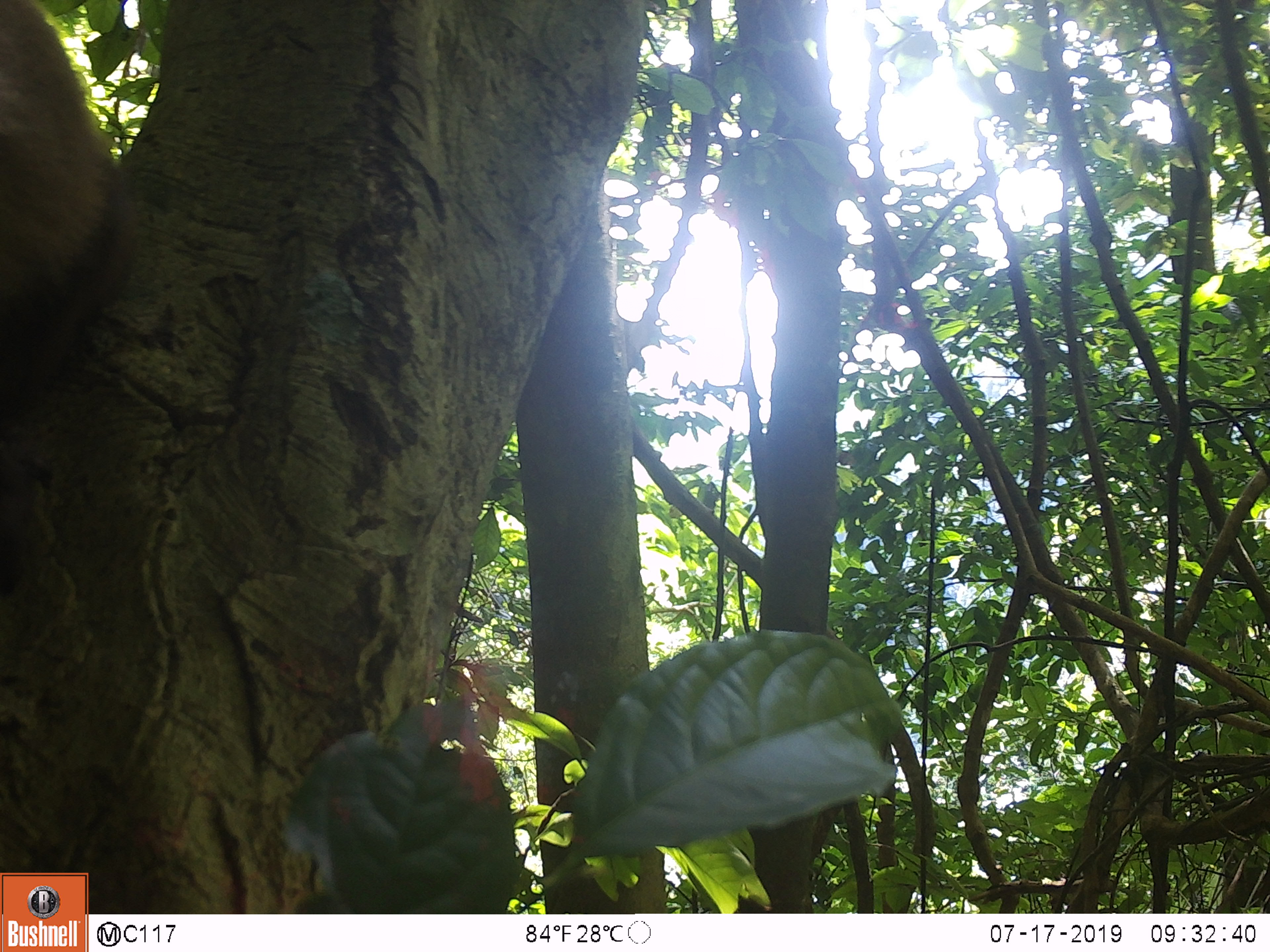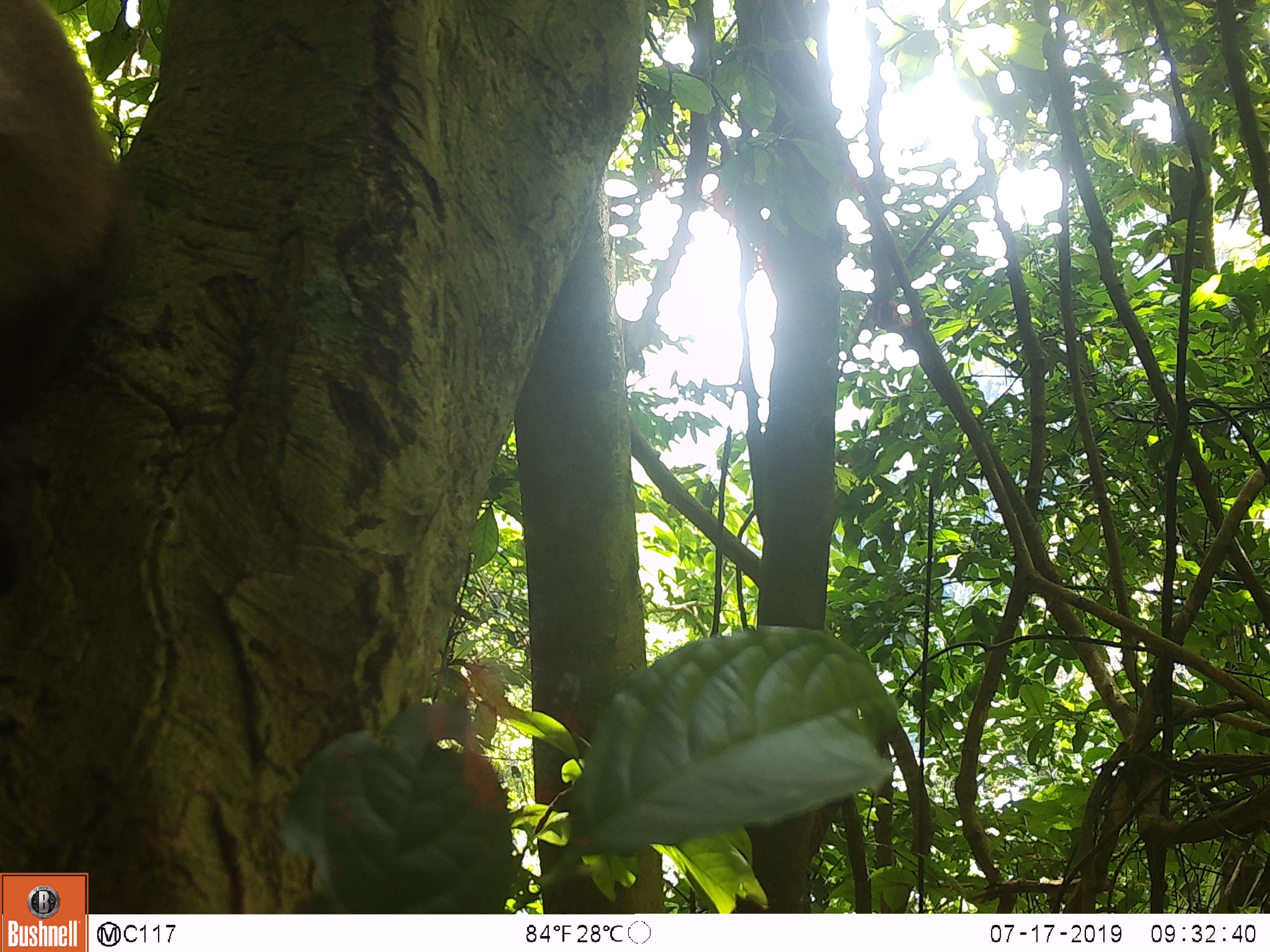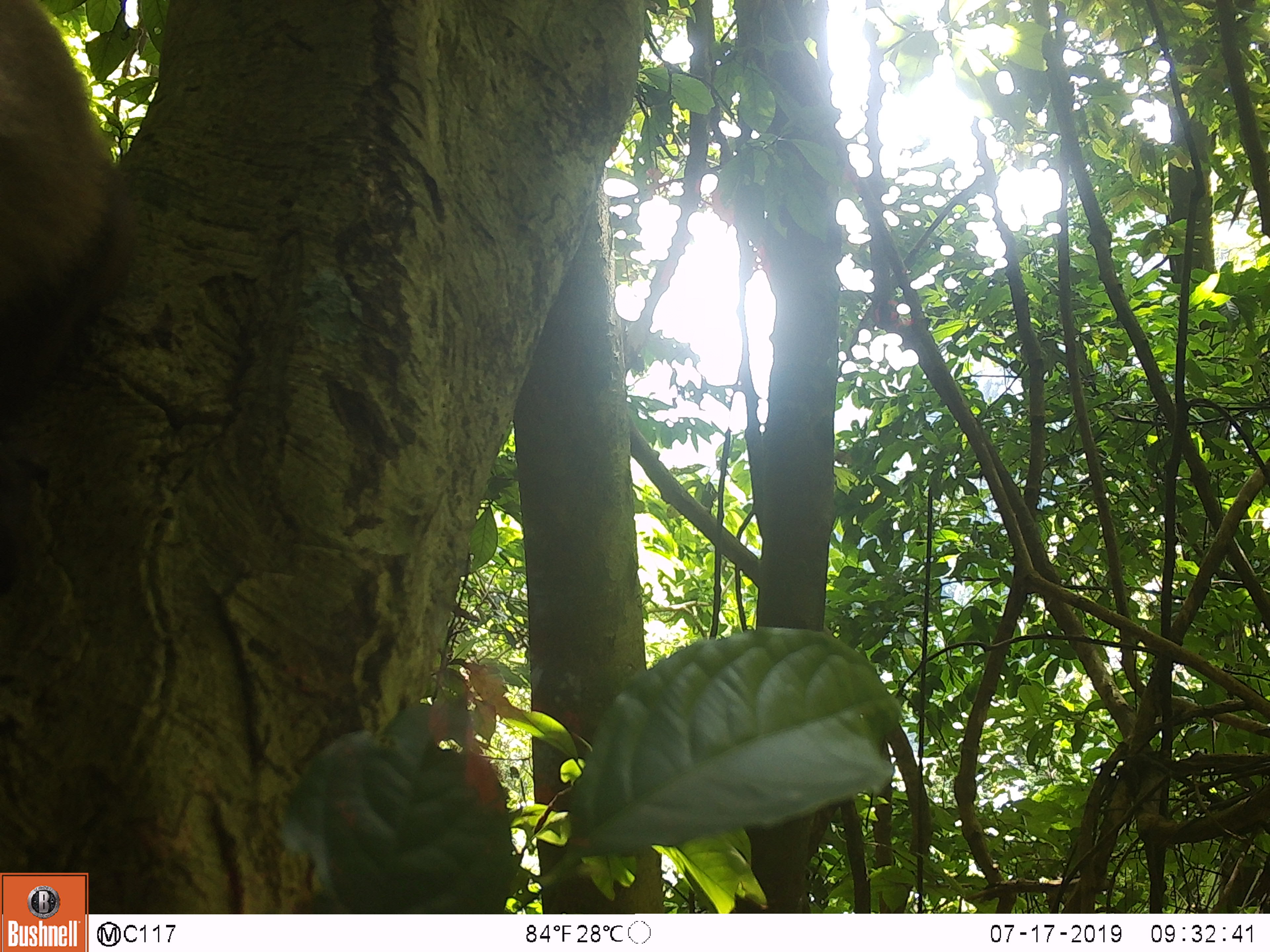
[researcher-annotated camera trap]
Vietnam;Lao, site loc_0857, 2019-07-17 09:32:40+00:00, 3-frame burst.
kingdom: Animalia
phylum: Chordata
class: Mammalia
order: Primates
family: Cercopithecidae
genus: Macaca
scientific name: Macaca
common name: macaque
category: macaque not stump tailed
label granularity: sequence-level